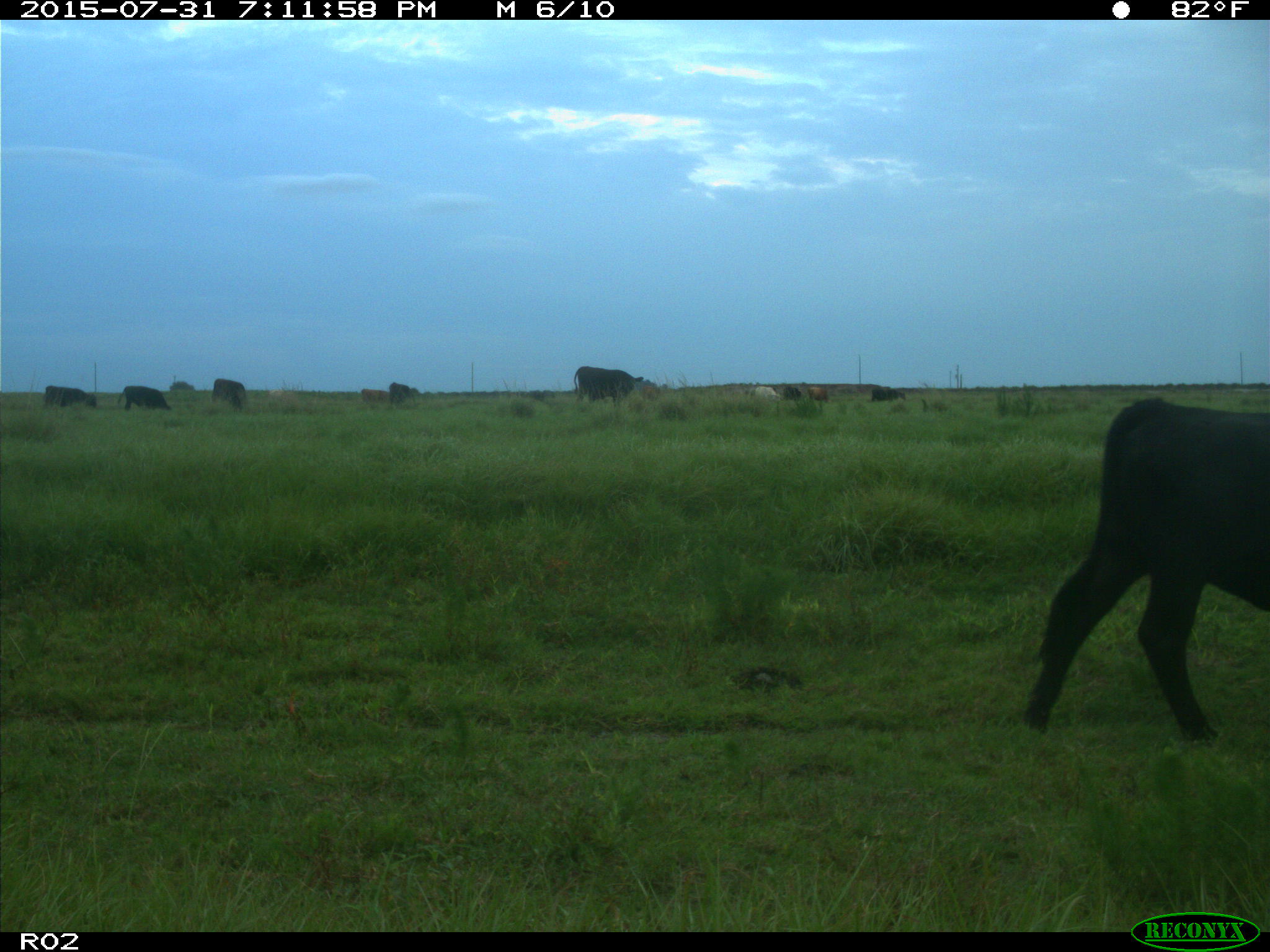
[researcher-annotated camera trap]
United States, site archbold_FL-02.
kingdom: Animalia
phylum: Chordata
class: Mammalia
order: Artiodactyla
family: Bovidae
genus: Bos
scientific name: Bos taurus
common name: domestic cow